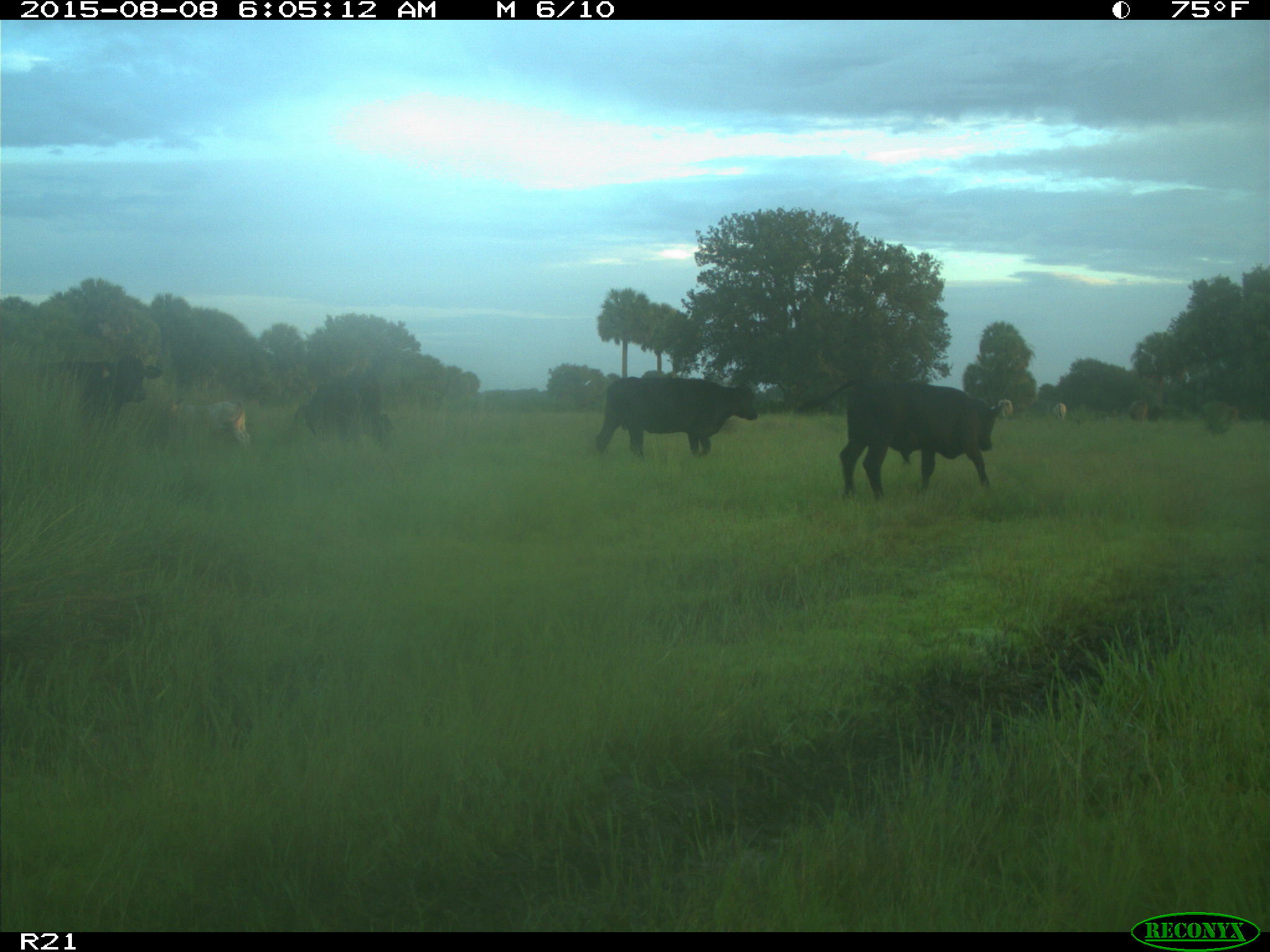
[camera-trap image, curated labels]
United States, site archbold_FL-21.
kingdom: Animalia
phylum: Chordata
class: Mammalia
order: Artiodactyla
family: Bovidae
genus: Bos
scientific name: Bos taurus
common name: domestic cow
Bos taurus (domestic cow).